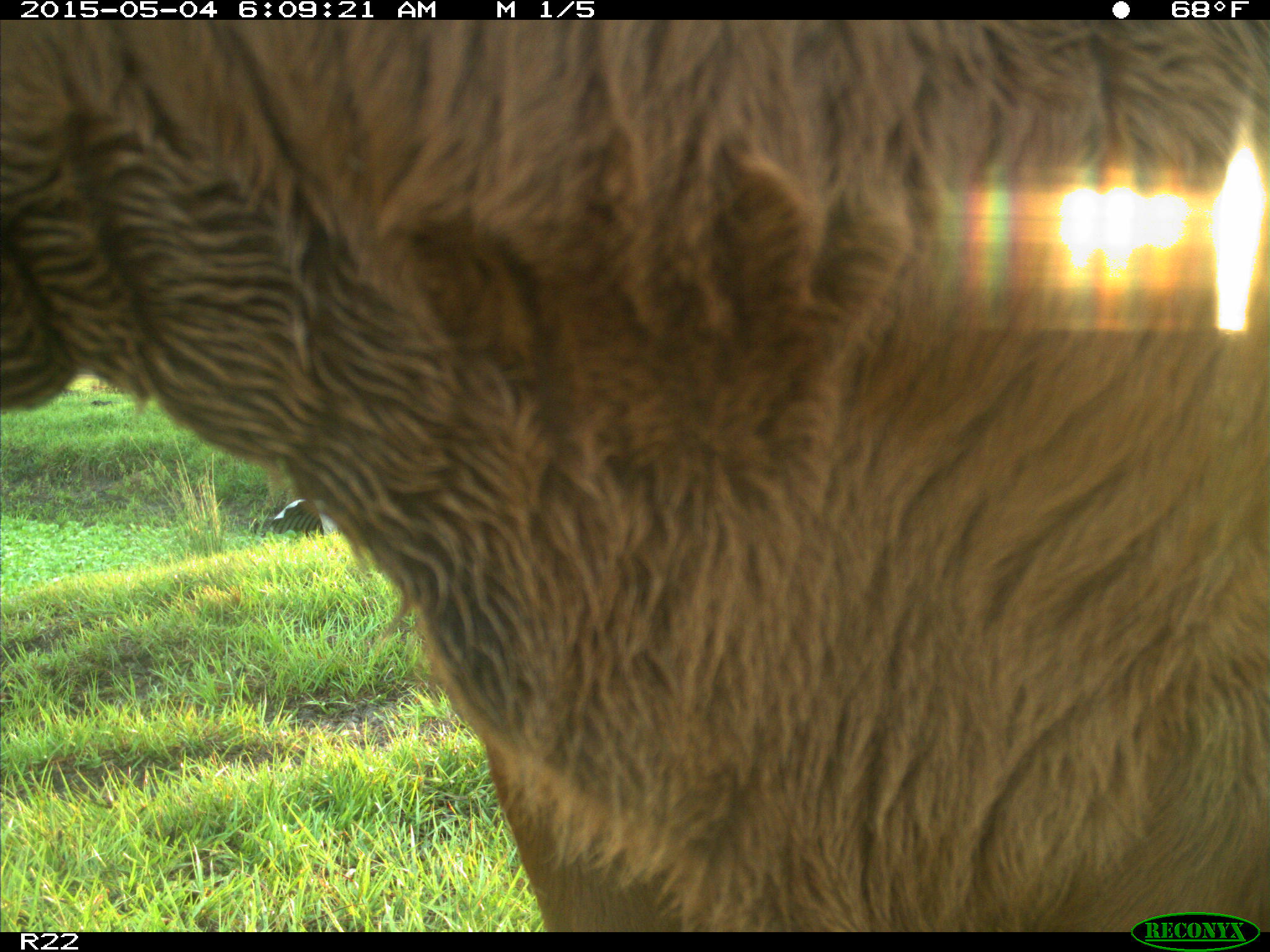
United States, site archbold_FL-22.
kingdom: Animalia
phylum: Chordata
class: Mammalia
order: Artiodactyla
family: Bovidae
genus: Bos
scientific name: Bos taurus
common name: domestic cow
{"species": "Bos taurus (domestic cow)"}